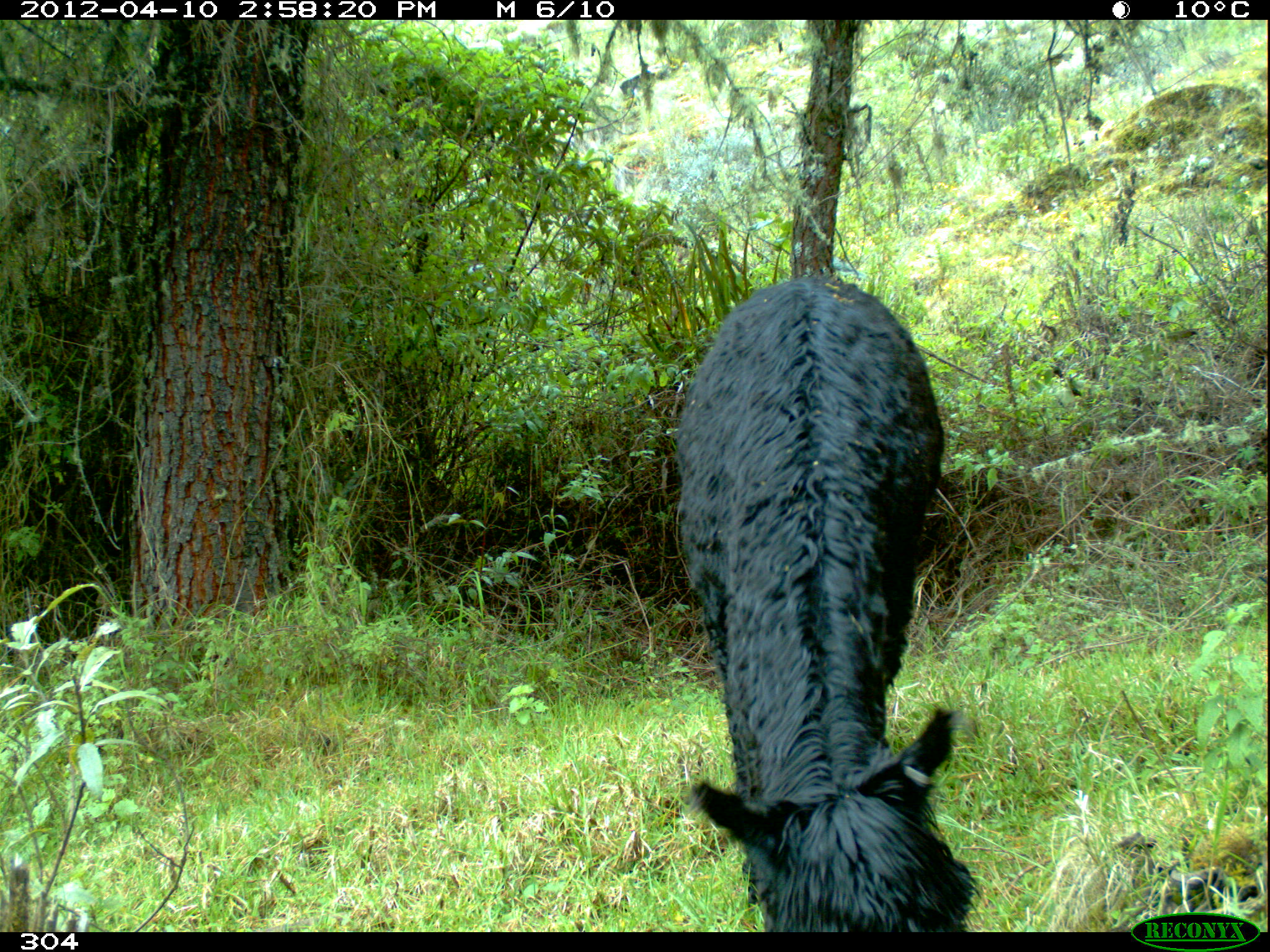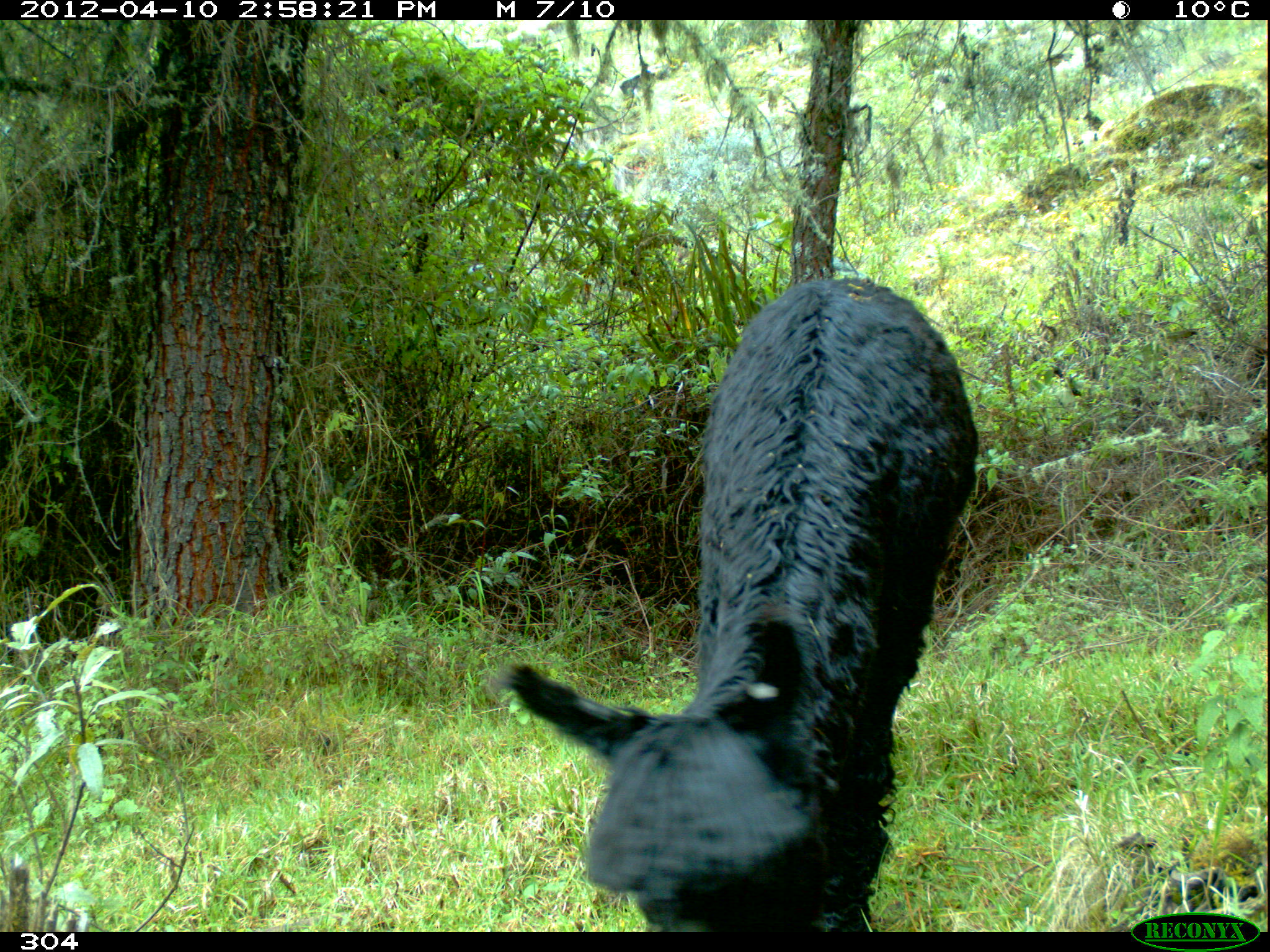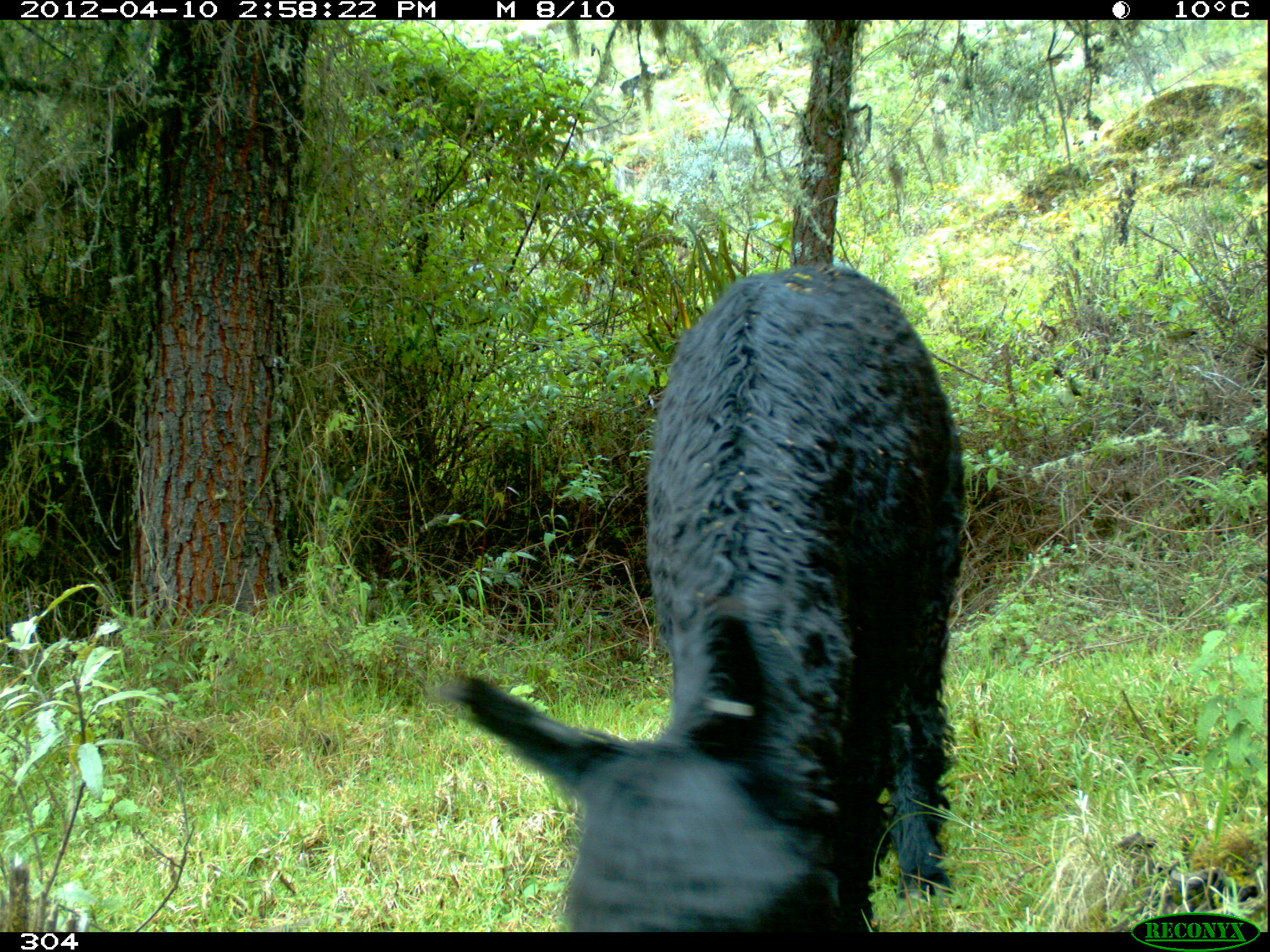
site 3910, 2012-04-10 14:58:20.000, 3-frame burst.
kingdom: Animalia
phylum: Chordata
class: Mammalia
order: Artiodactyla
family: Camelidae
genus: Vicugna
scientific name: Vicugna pacos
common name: alpaca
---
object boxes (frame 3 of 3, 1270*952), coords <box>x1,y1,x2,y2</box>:
vicugna pacos: <box>437,262,964,932</box>